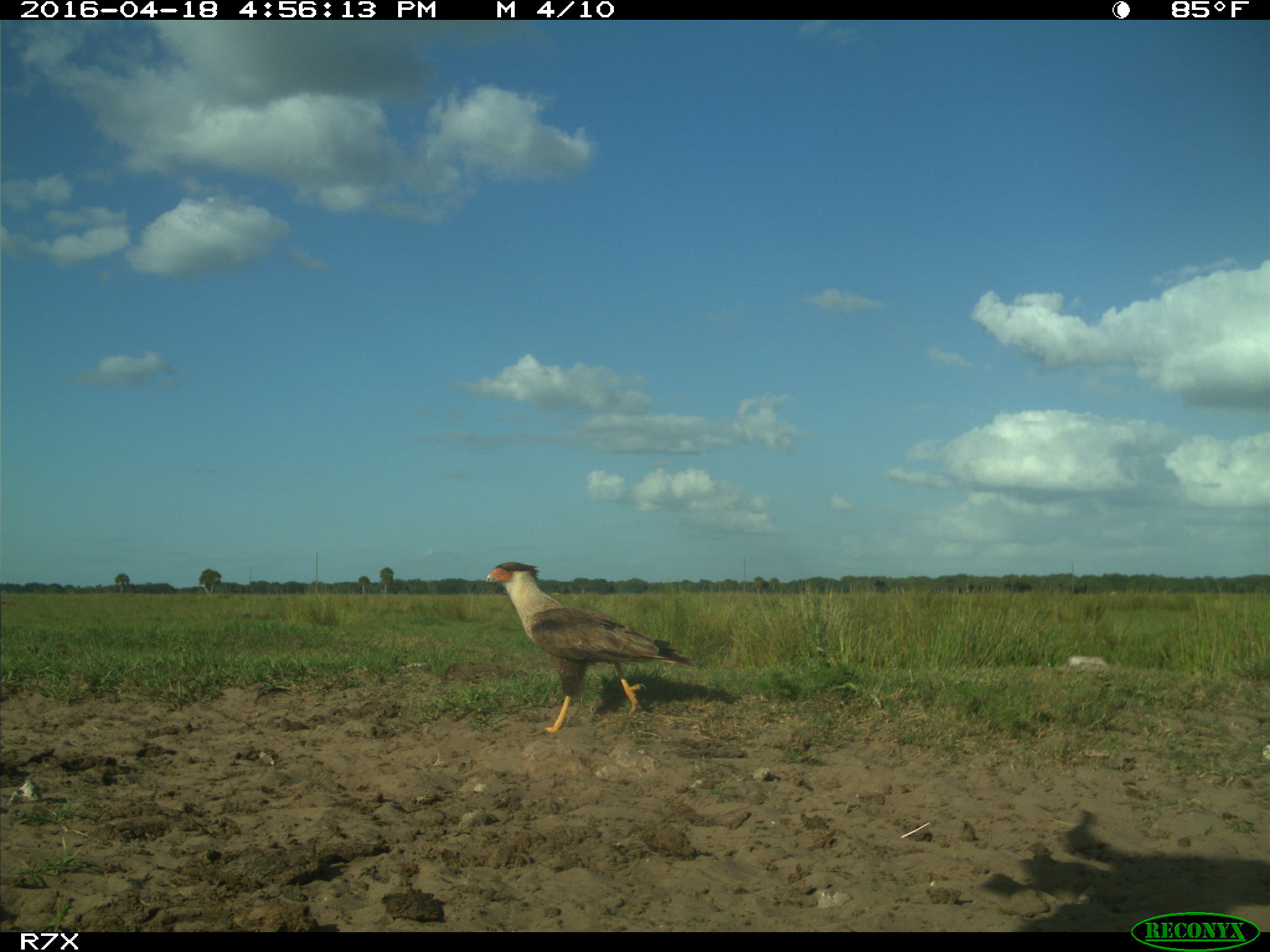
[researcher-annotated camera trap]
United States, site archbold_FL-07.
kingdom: Animalia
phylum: Chordata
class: Aves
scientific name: Aves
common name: birds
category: unidentified bird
Unidentified bird (birds) (Aves).